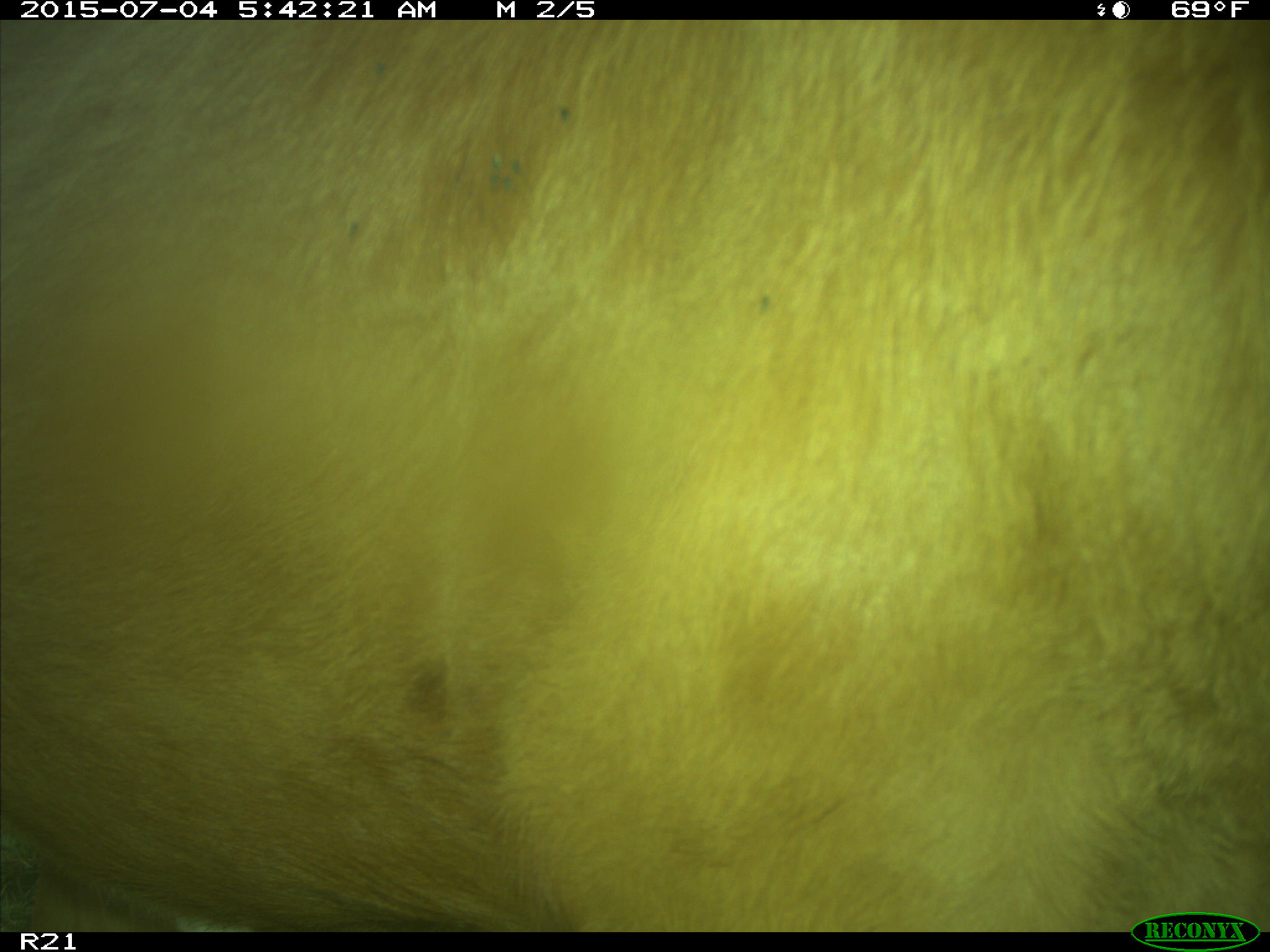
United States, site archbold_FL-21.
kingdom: Animalia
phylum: Chordata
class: Mammalia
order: Artiodactyla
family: Bovidae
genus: Bos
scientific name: Bos taurus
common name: domestic cow